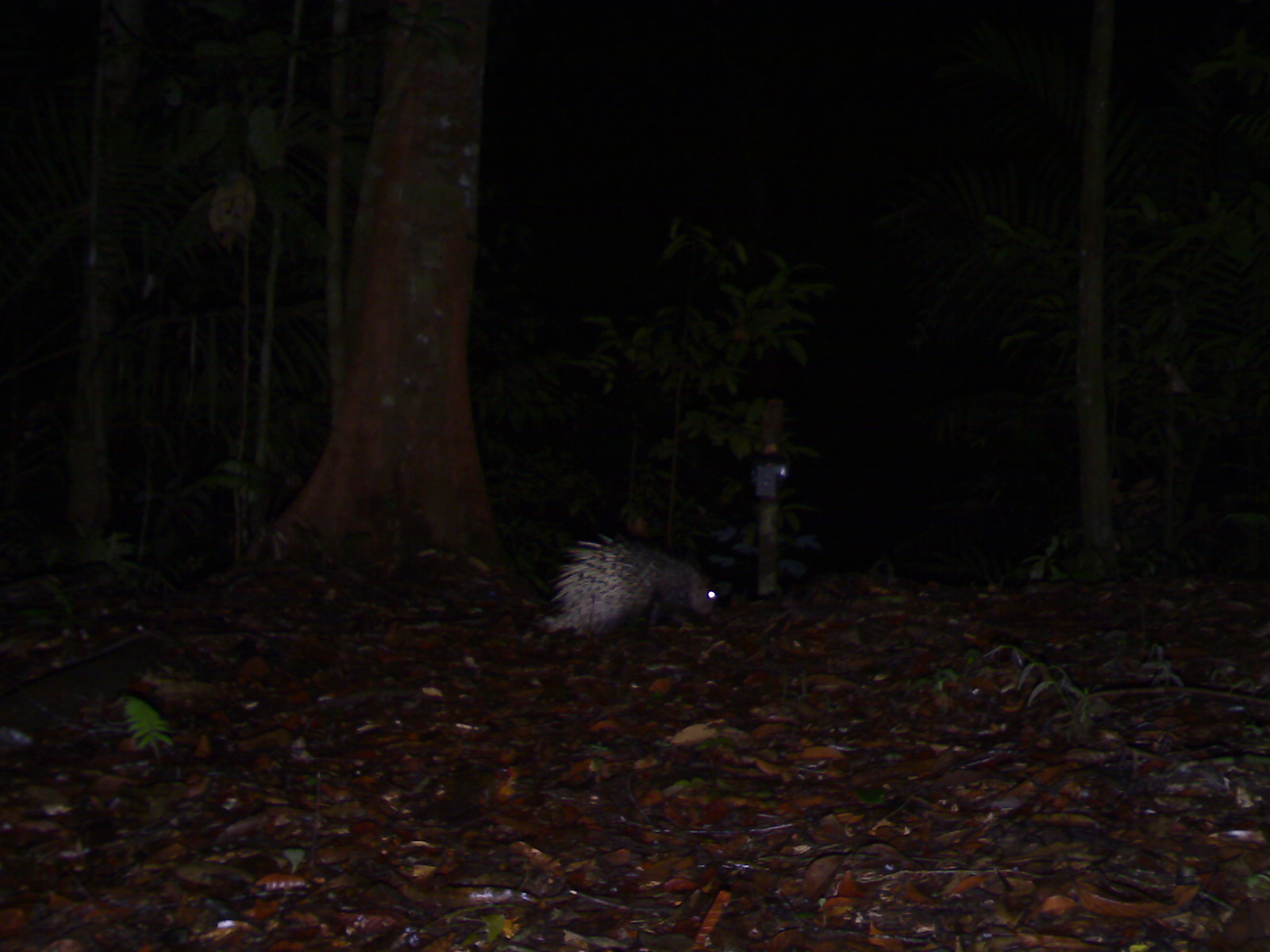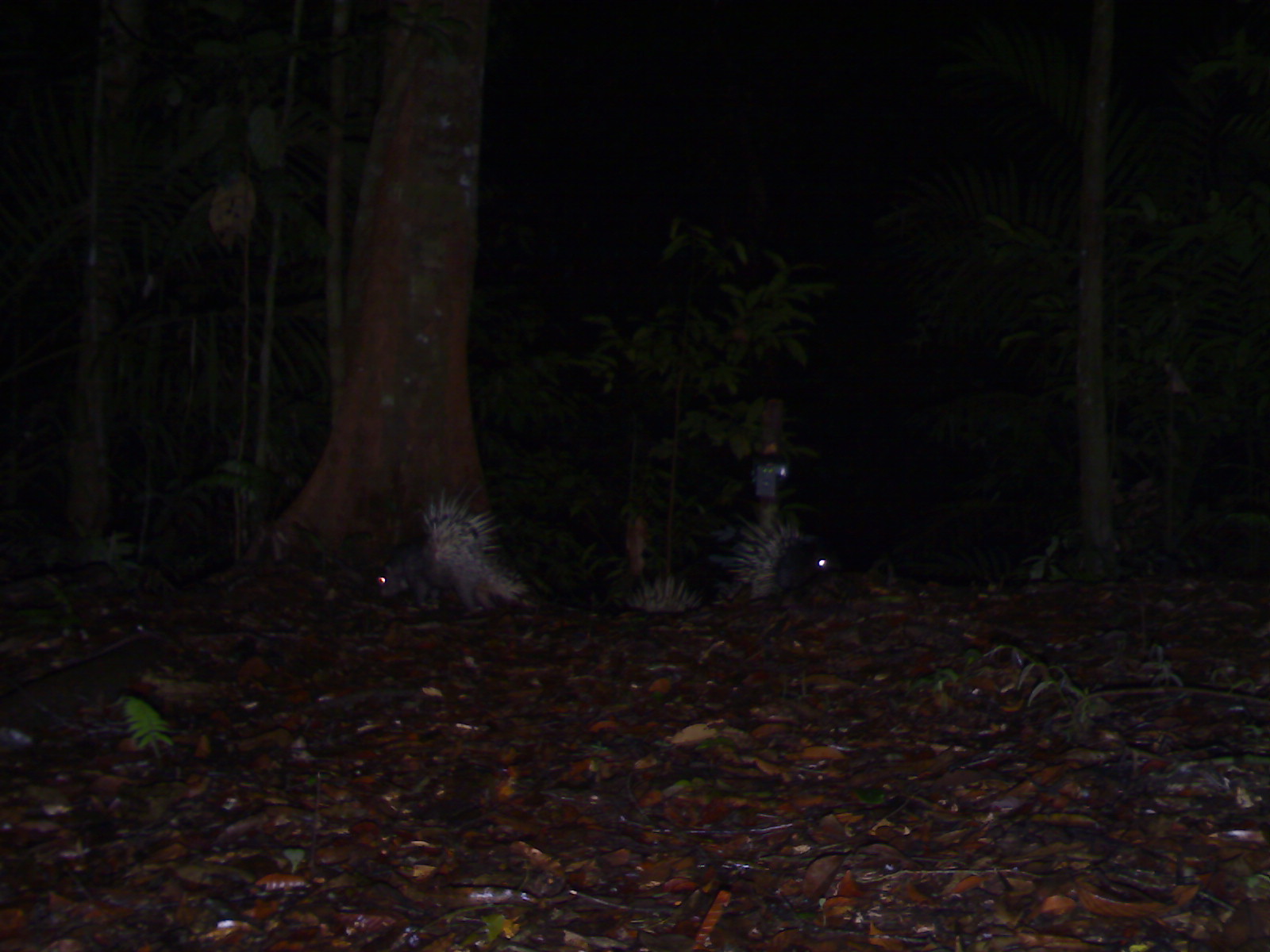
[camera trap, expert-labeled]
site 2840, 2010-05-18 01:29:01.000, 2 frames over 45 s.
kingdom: Animalia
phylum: Chordata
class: Mammalia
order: Rodentia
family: Hystricidae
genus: Hystrix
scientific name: Hystrix brachyura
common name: east asian porcupine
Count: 1.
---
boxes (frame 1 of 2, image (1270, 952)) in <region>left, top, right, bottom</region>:
hystrix brachyura: <region>549, 533, 719, 637</region>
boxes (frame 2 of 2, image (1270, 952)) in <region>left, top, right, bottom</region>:
hystrix brachyura: <region>376, 480, 528, 616</region>; <region>727, 514, 843, 601</region>; <region>624, 571, 703, 616</region>